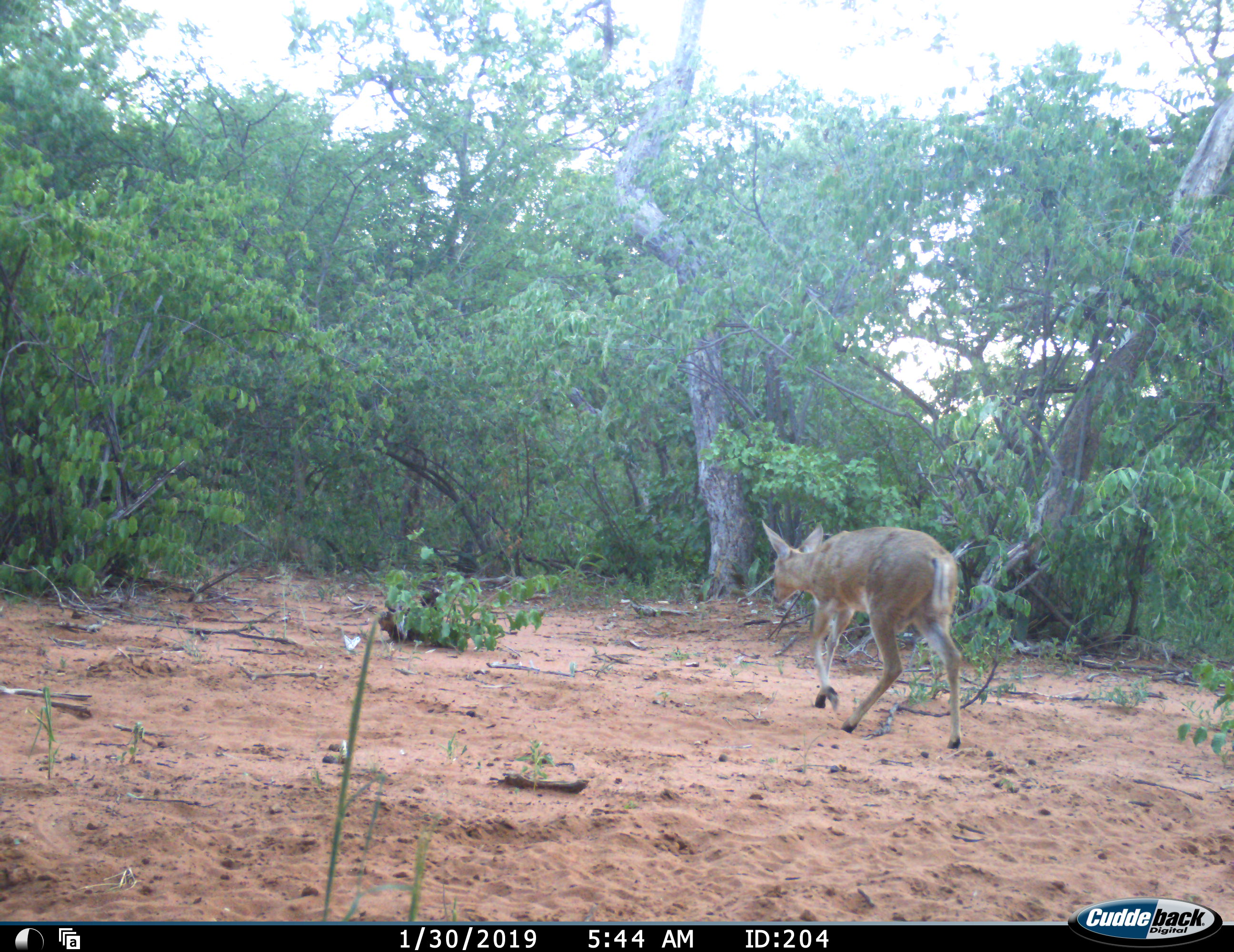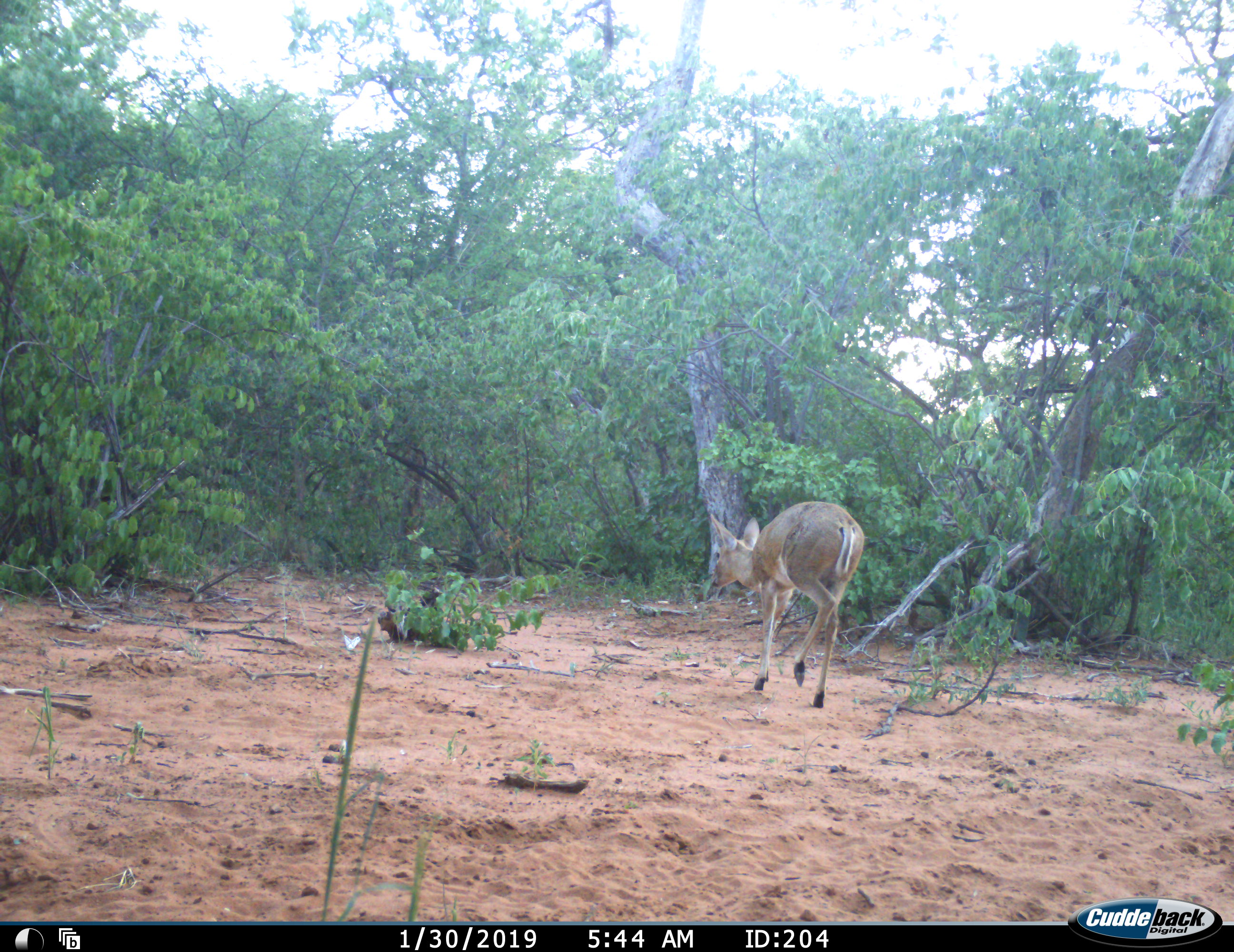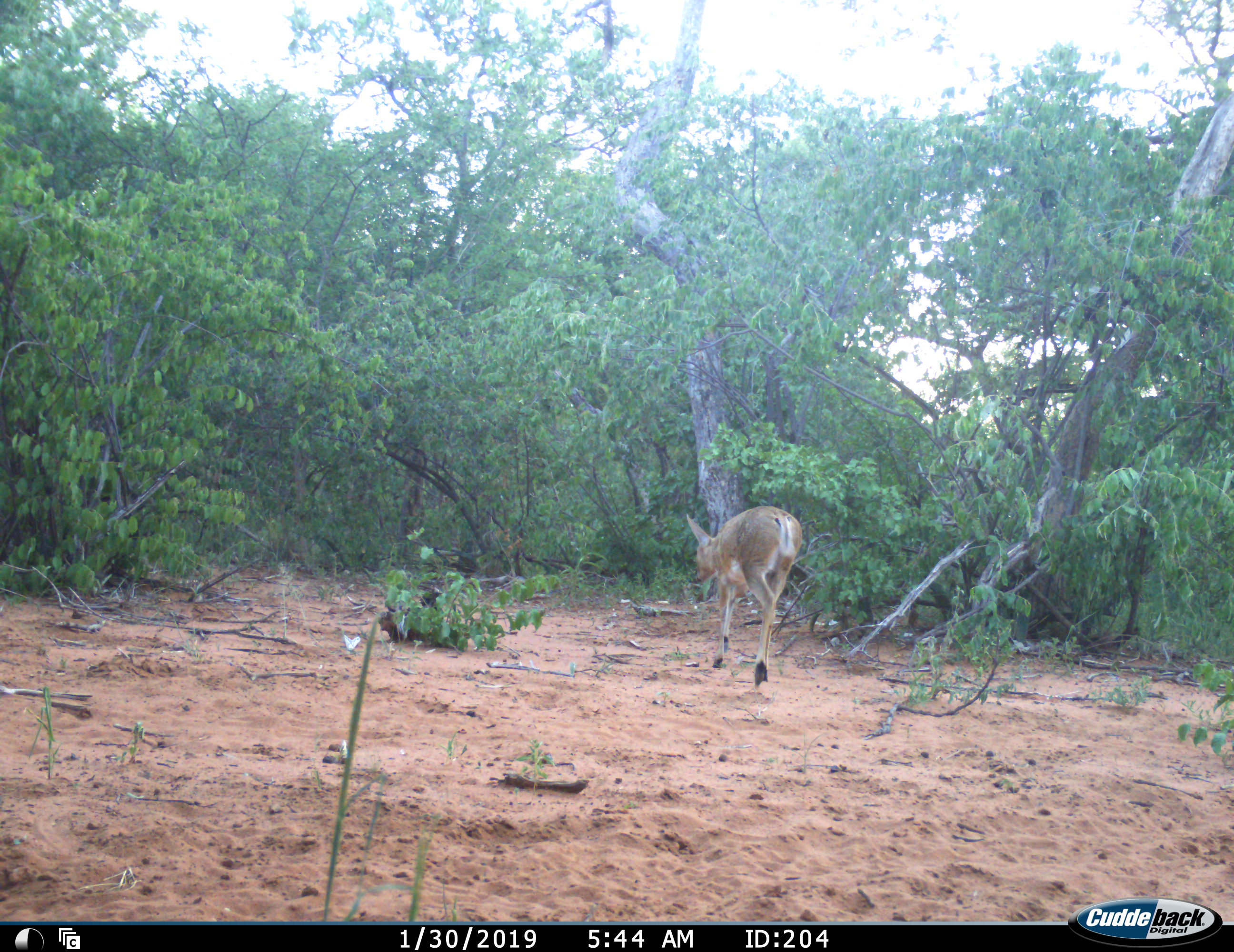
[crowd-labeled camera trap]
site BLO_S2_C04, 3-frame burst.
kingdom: Animalia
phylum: Chordata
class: Mammalia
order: Artiodactyla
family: Bovidae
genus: Sylvicapra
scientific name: Sylvicapra grimmia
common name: common duiker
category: duikercommongrey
Duikercommongrey (common duiker) (Sylvicapra grimmia), count 1. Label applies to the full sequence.